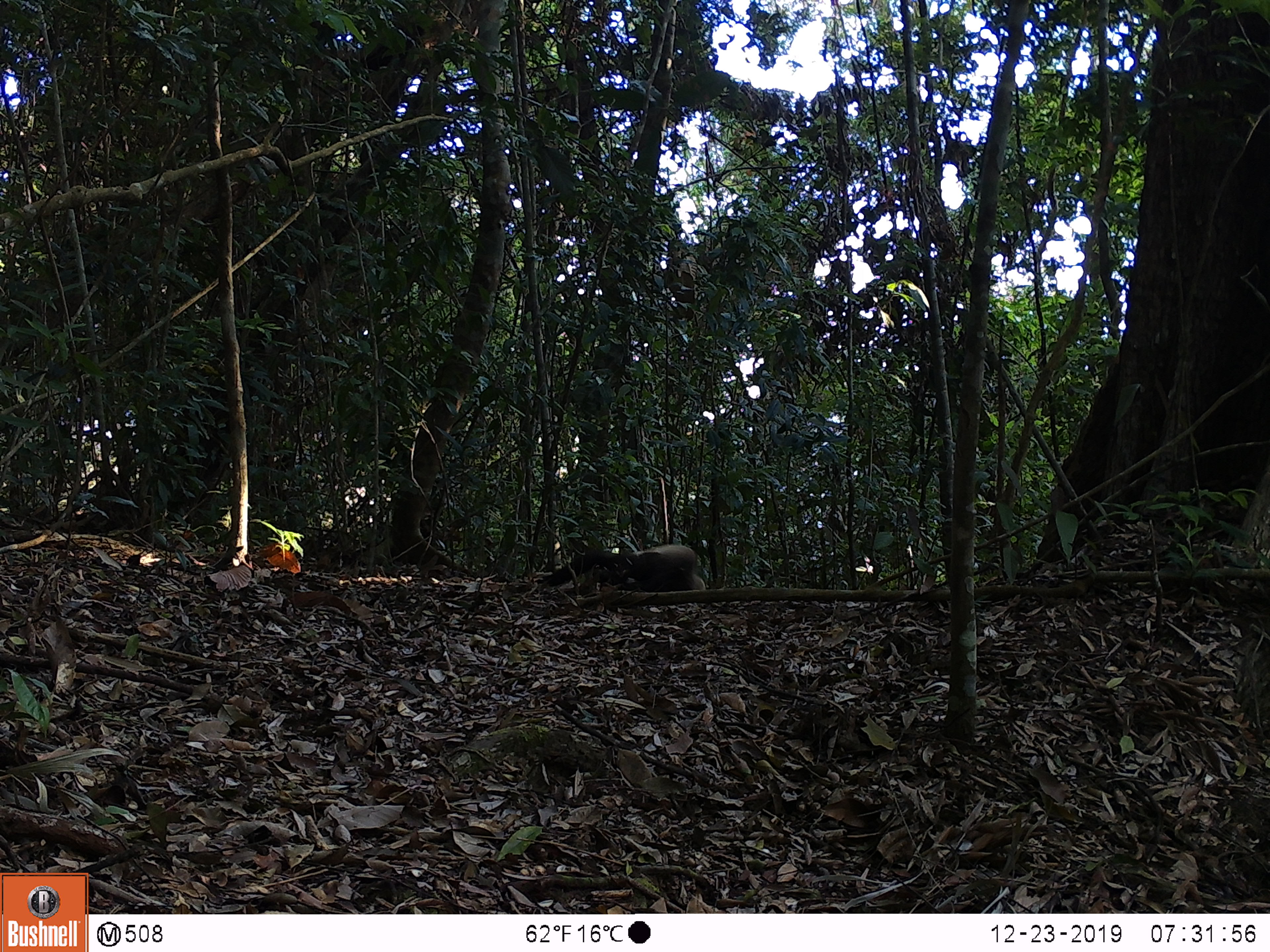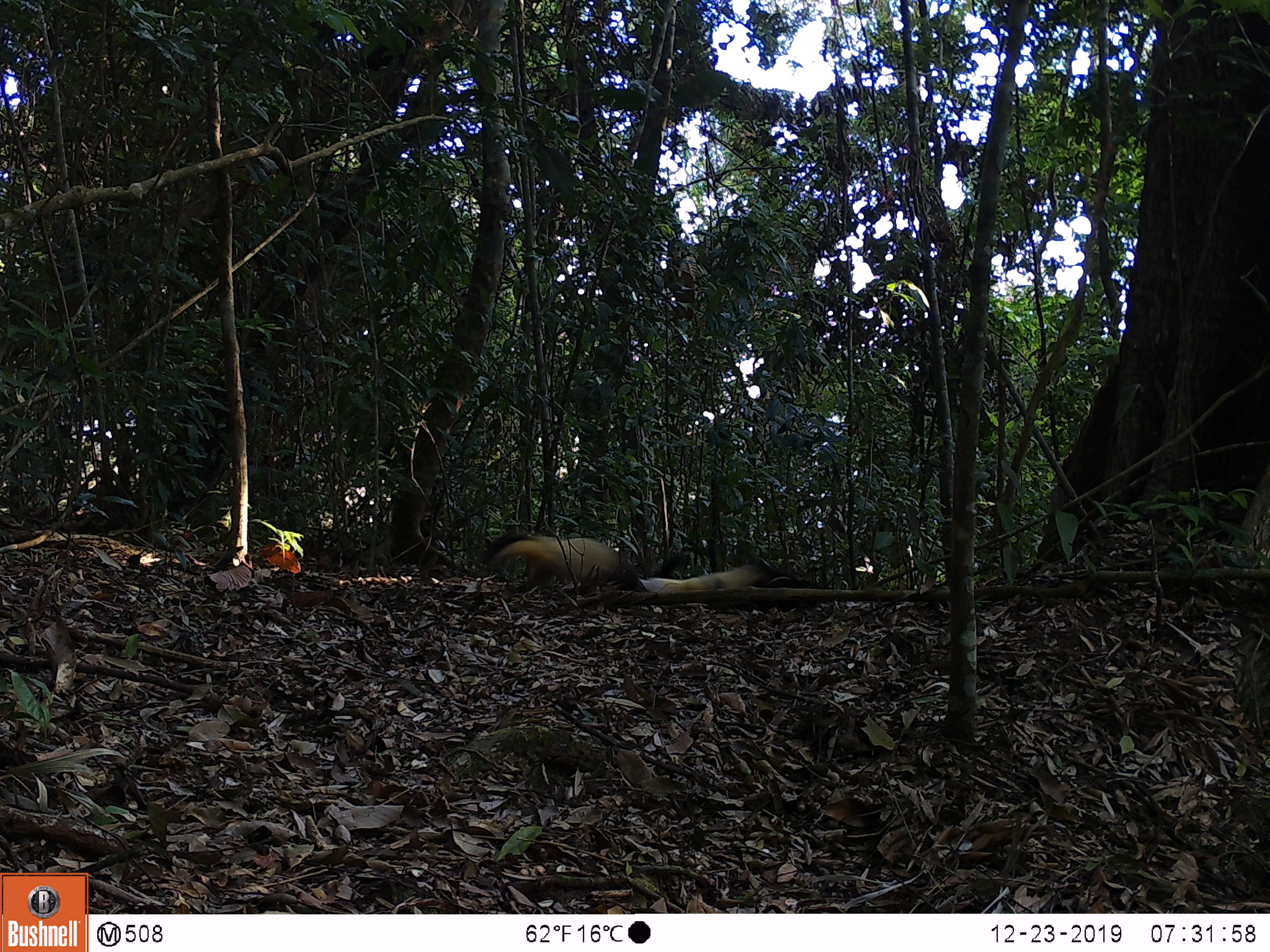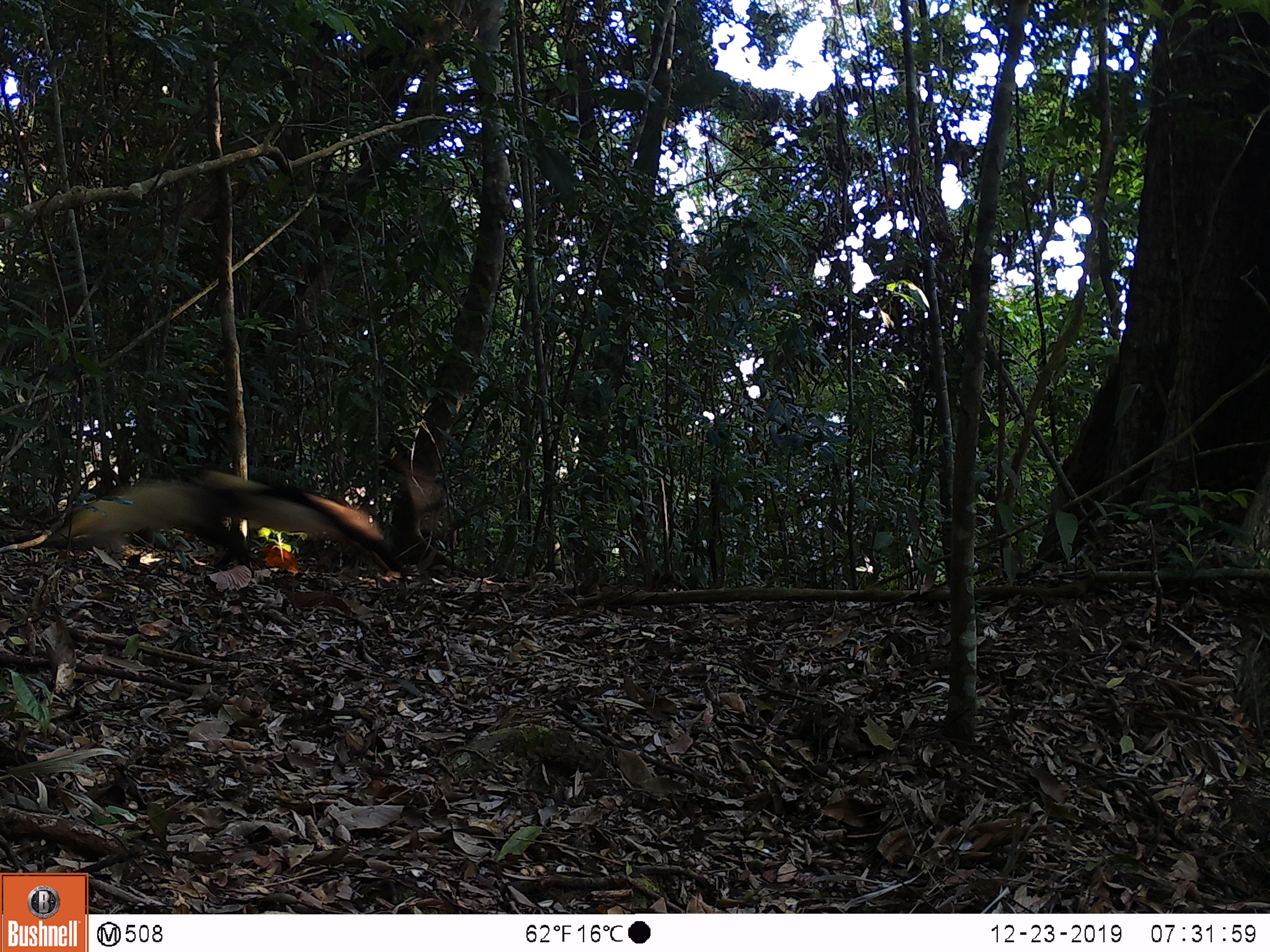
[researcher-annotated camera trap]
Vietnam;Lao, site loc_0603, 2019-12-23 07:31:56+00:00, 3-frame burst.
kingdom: Animalia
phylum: Chordata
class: Mammalia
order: Carnivora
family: Mustelidae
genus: Martes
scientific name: Martes flavigula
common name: yellow-throated marten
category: yellow throated marten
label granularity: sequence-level